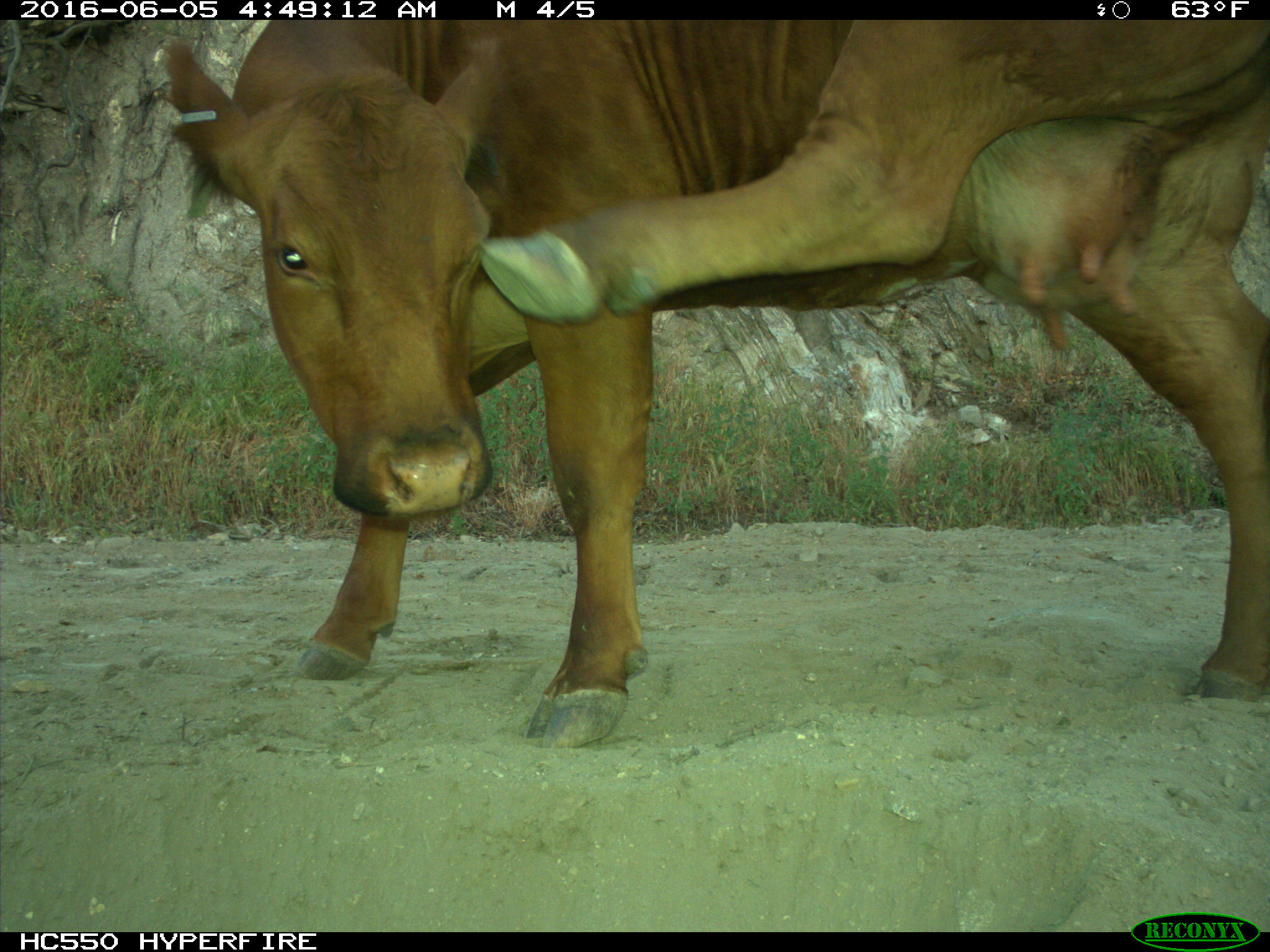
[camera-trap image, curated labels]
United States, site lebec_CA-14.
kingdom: Animalia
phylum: Chordata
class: Mammalia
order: Artiodactyla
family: Bovidae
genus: Bos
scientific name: Bos taurus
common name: domestic cow